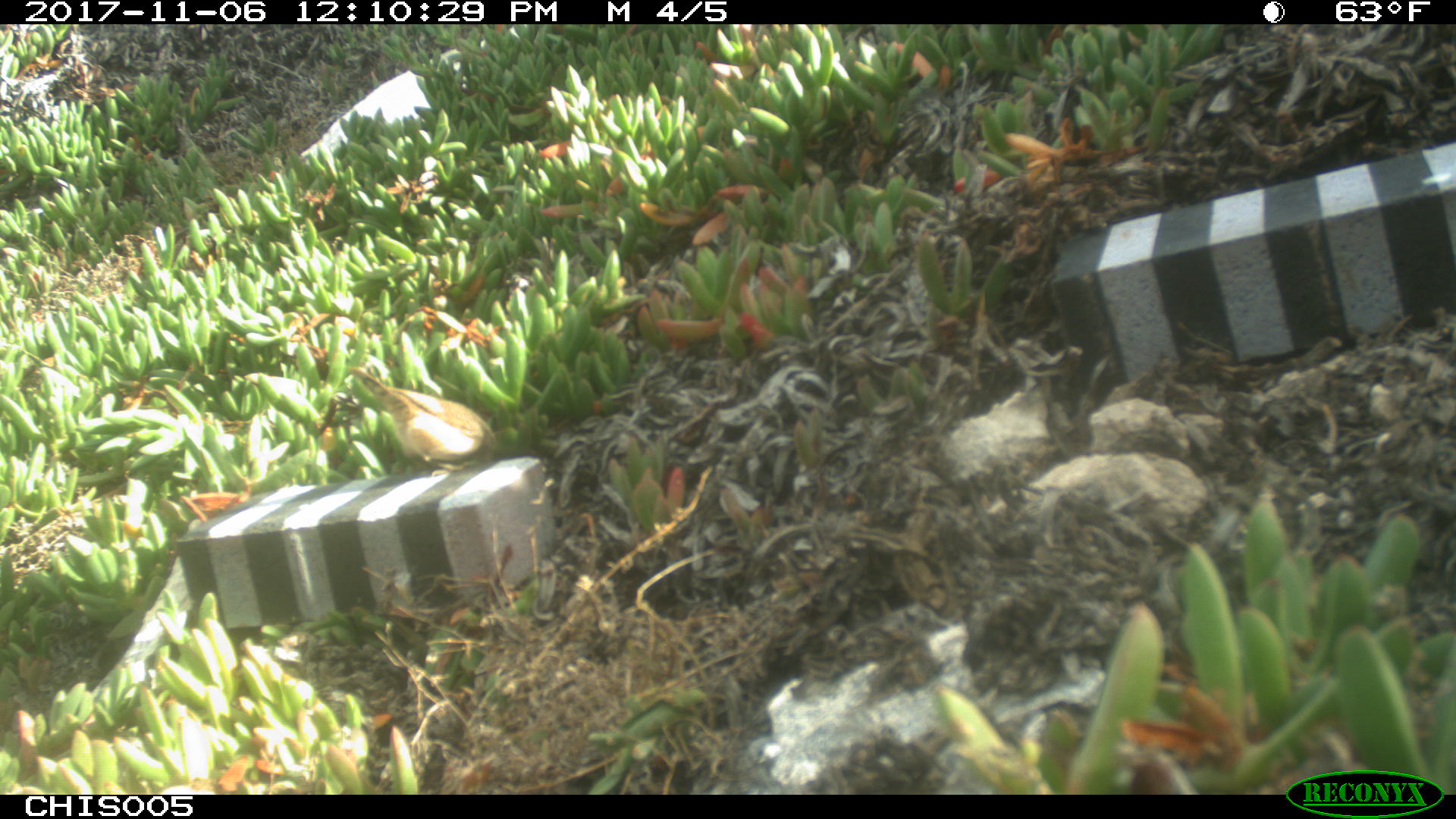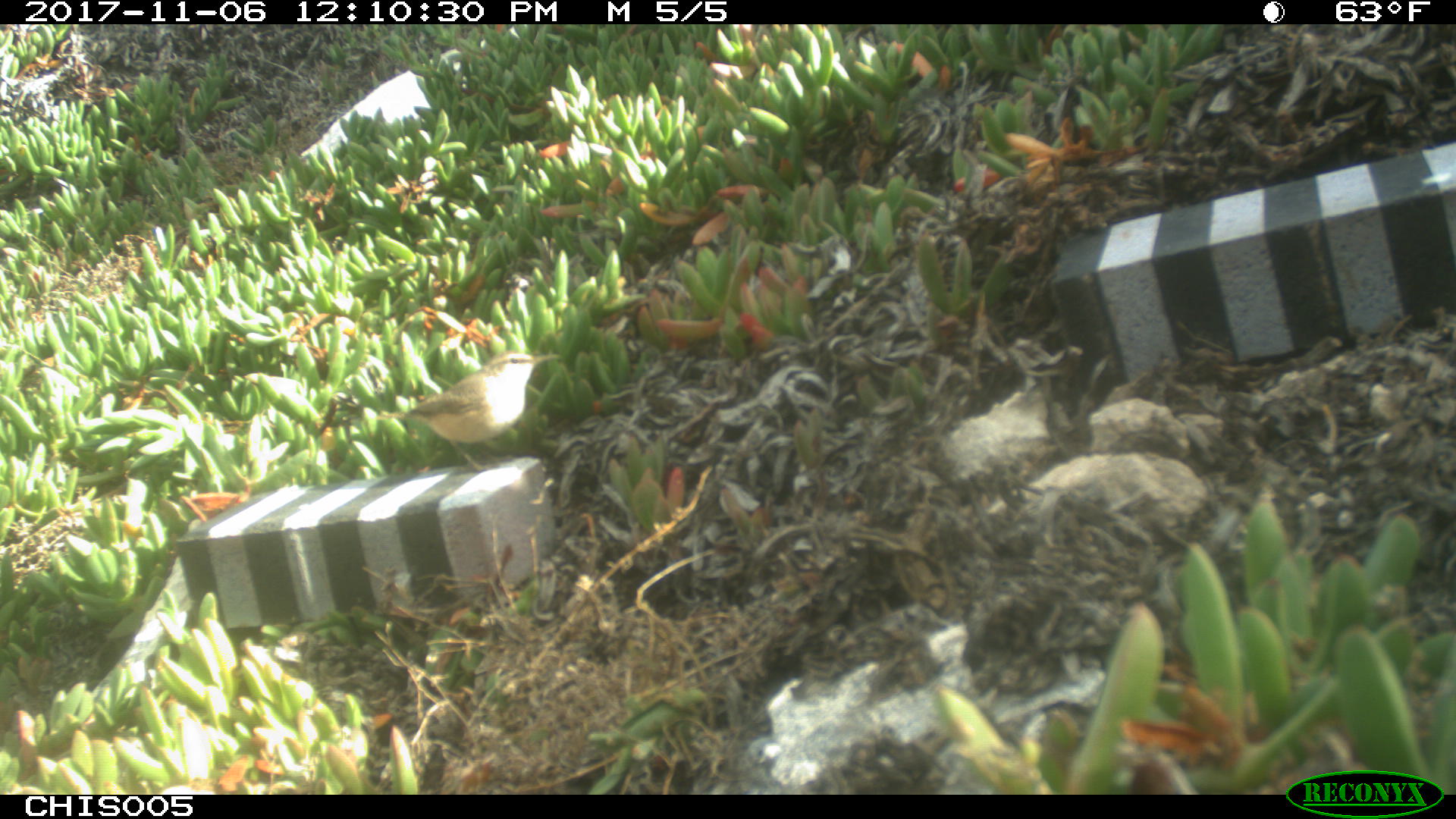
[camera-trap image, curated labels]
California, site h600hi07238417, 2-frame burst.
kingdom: Animalia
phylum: Chordata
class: Aves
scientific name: Aves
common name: bird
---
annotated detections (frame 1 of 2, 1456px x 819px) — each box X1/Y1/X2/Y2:
bird: 362/378/494/475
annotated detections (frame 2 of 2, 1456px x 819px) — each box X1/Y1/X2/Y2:
bird: 379/351/560/472